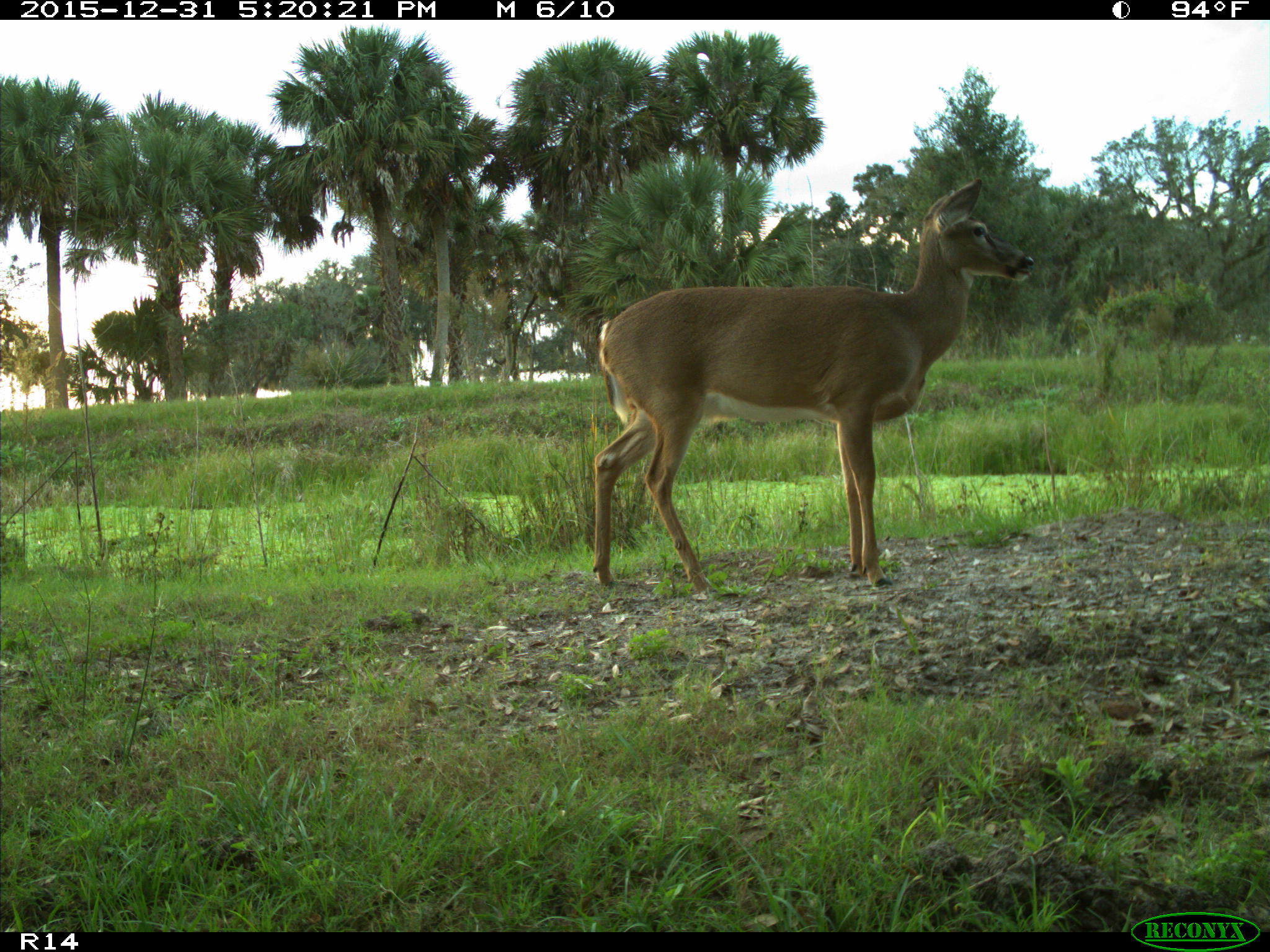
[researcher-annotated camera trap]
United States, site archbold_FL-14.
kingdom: Animalia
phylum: Chordata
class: Mammalia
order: Artiodactyla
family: Cervidae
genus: Odocoileus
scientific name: Odocoileus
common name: deer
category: unidentified deer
Unidentified deer (deer) (Odocoileus).